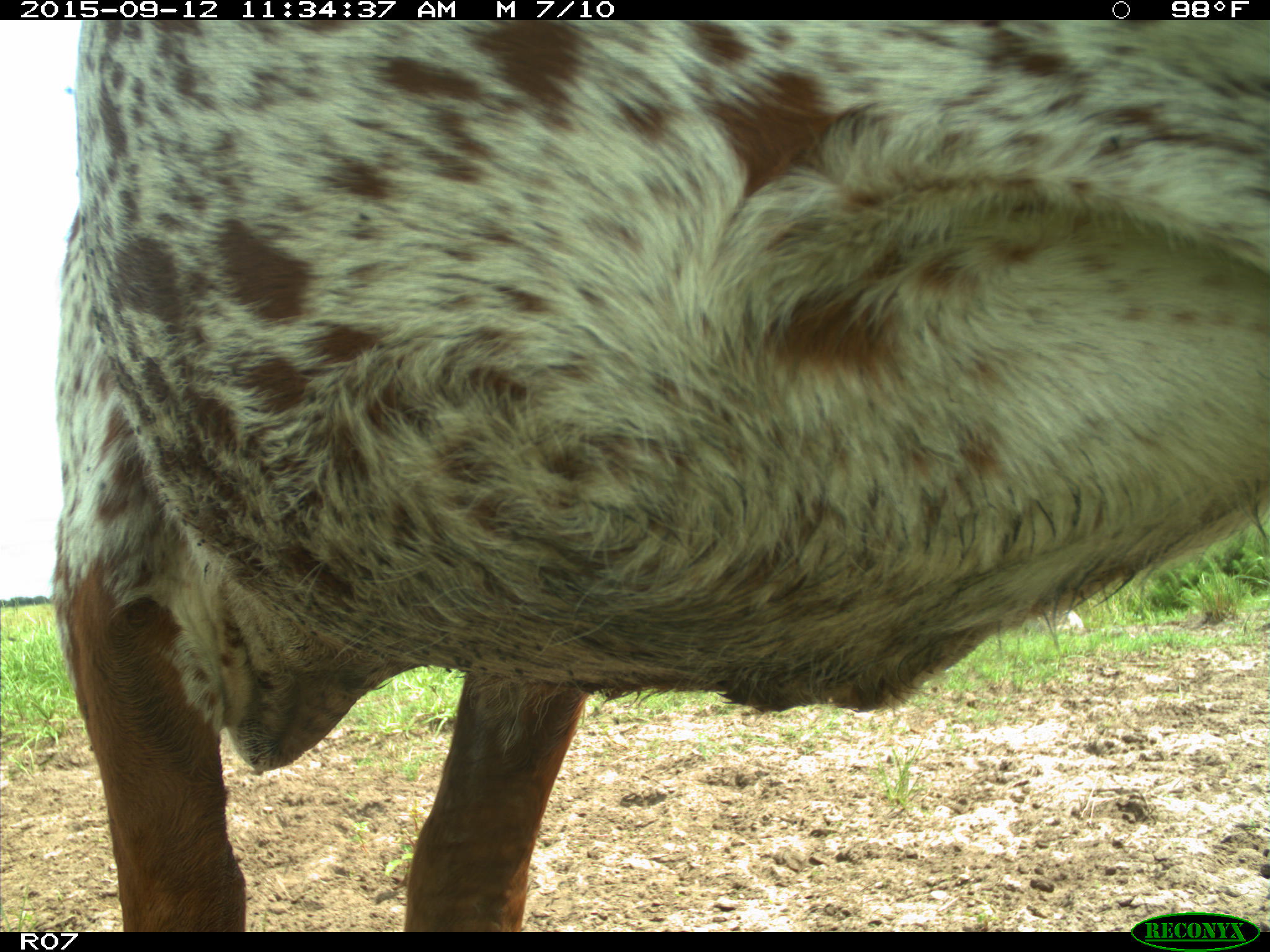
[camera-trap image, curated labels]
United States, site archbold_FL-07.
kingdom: Animalia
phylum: Chordata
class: Mammalia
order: Artiodactyla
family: Bovidae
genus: Bos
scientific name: Bos taurus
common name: domestic cow